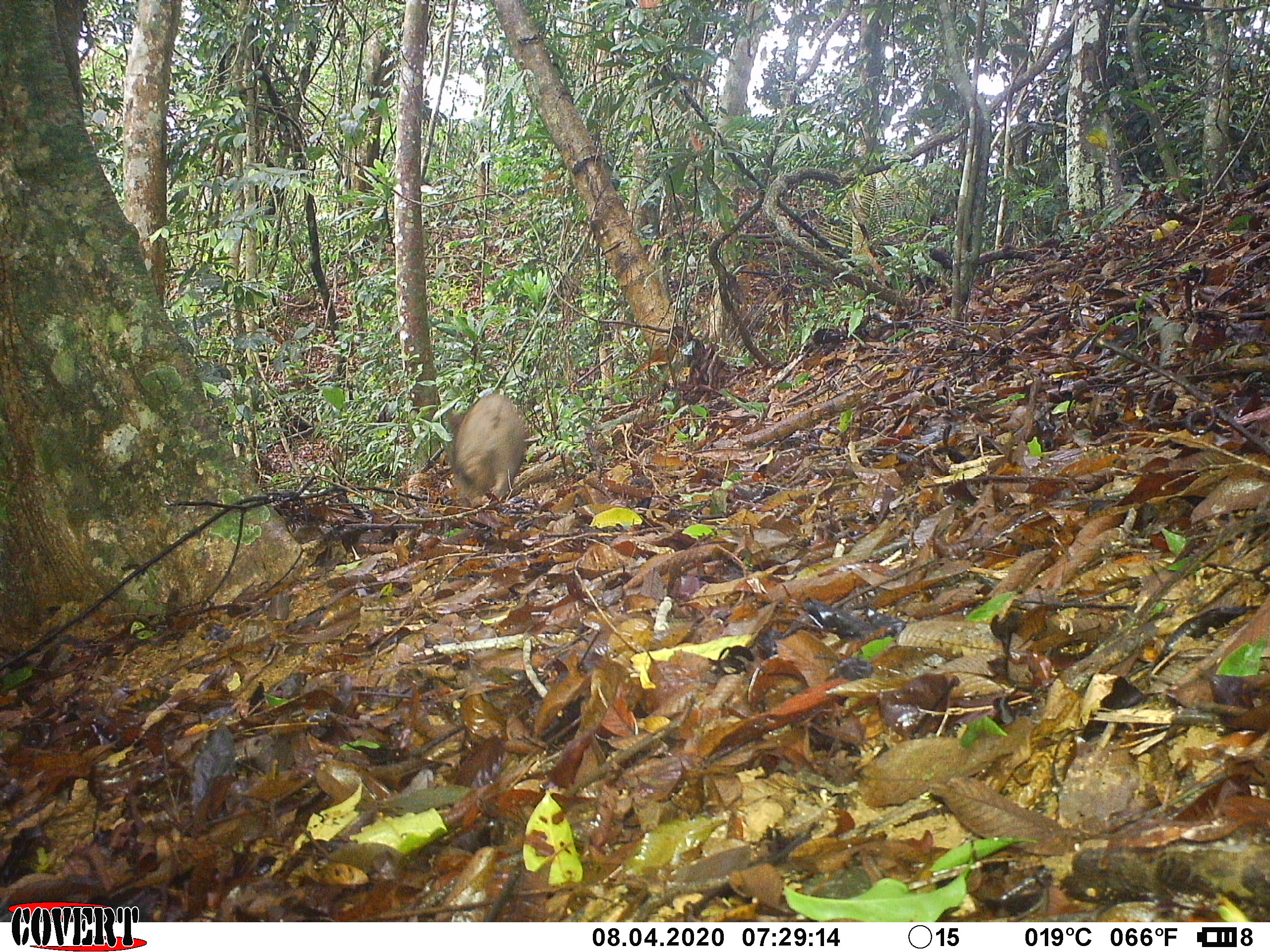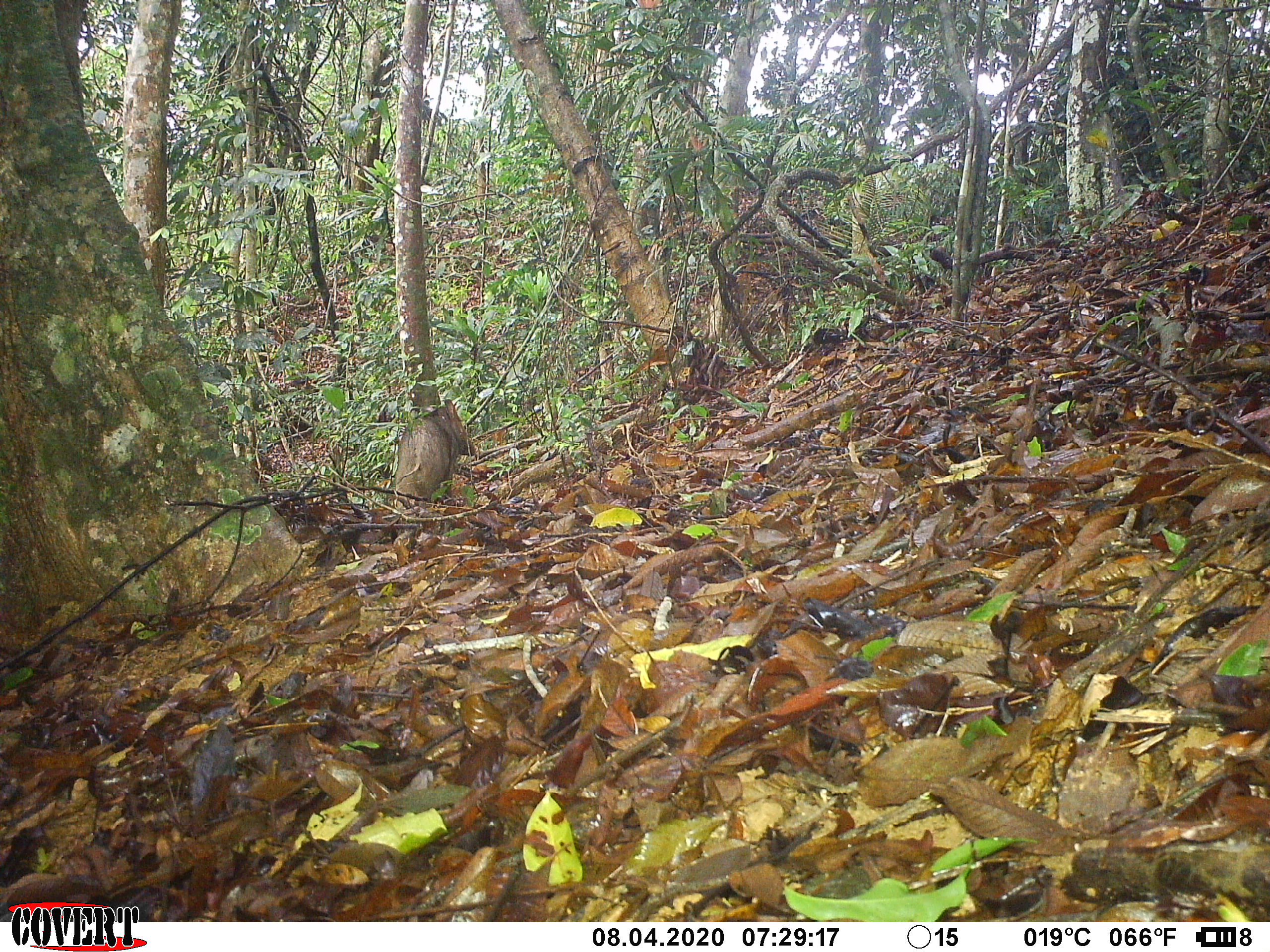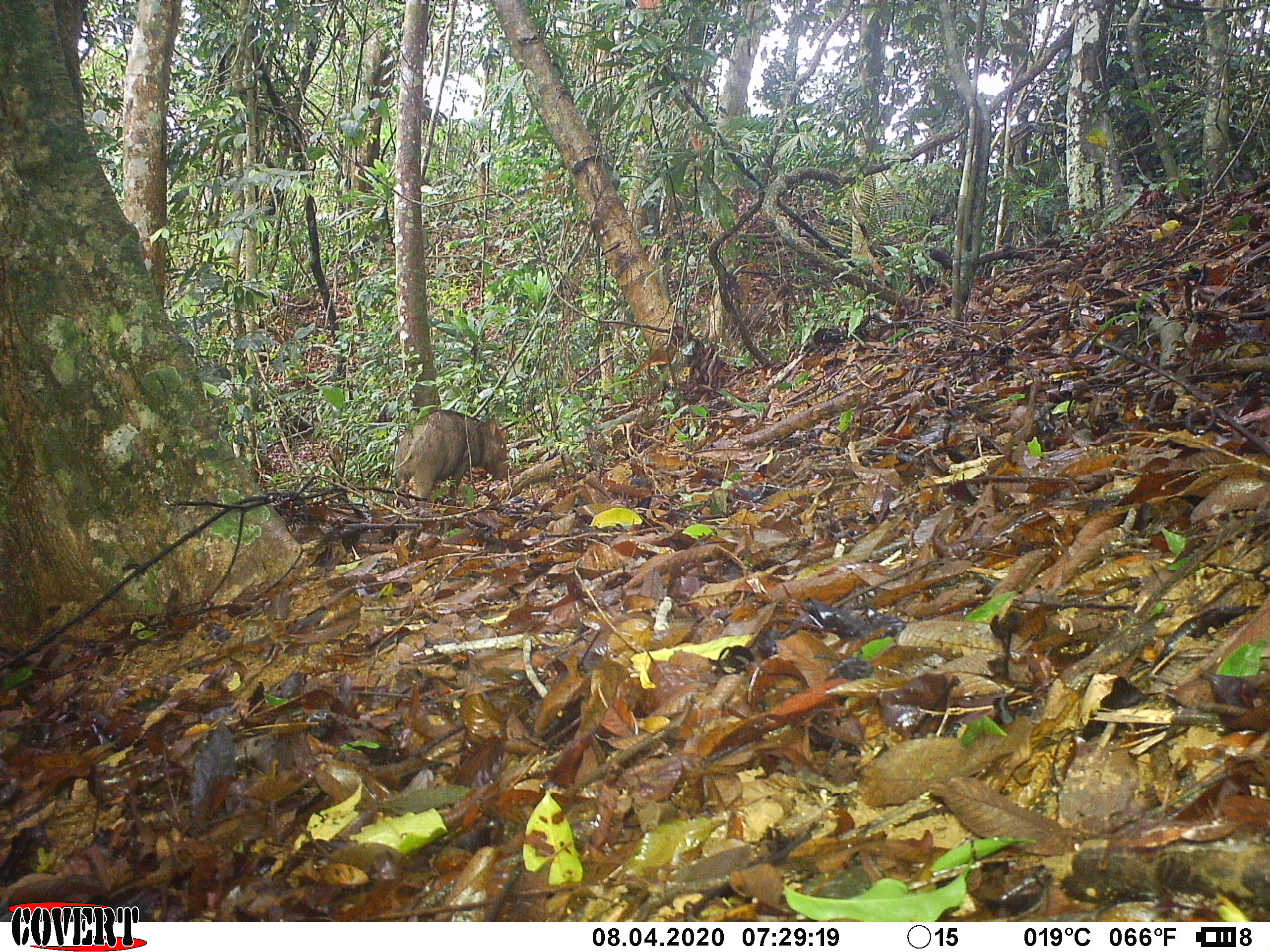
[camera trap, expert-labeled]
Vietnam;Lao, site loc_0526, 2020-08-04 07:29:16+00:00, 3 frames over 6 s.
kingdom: Animalia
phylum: Chordata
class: Mammalia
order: Artiodactyla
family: Suidae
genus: Sus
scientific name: Sus scrofa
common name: eurasian wild pig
Eurasian wild pig (Sus scrofa). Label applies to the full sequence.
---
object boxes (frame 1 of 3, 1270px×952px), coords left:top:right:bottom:
eurasian wild pig: 445:394:528:505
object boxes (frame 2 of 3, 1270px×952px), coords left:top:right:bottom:
eurasian wild pig: 394:399:475:502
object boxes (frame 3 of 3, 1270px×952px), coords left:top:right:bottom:
eurasian wild pig: 394:409:511:502